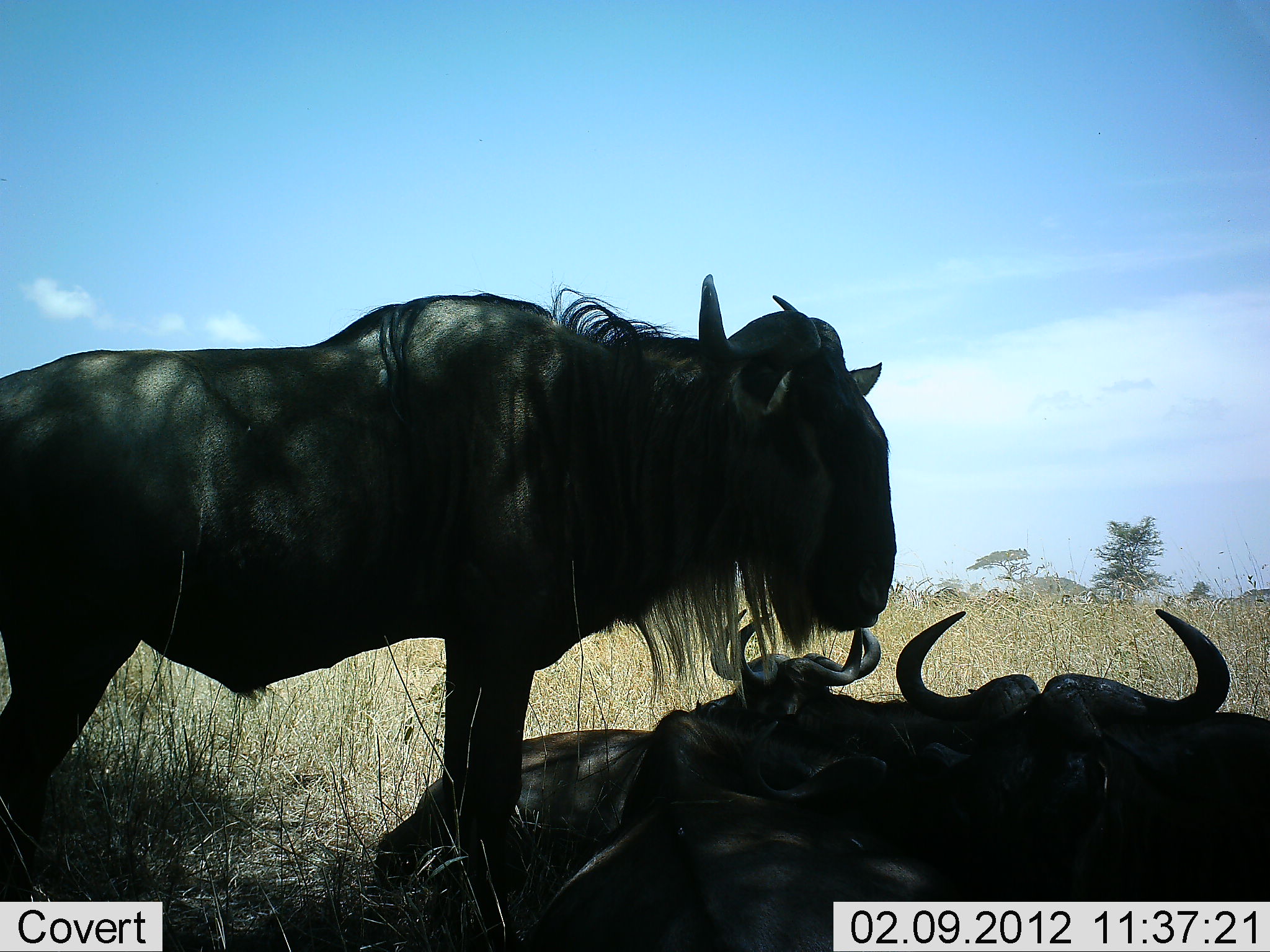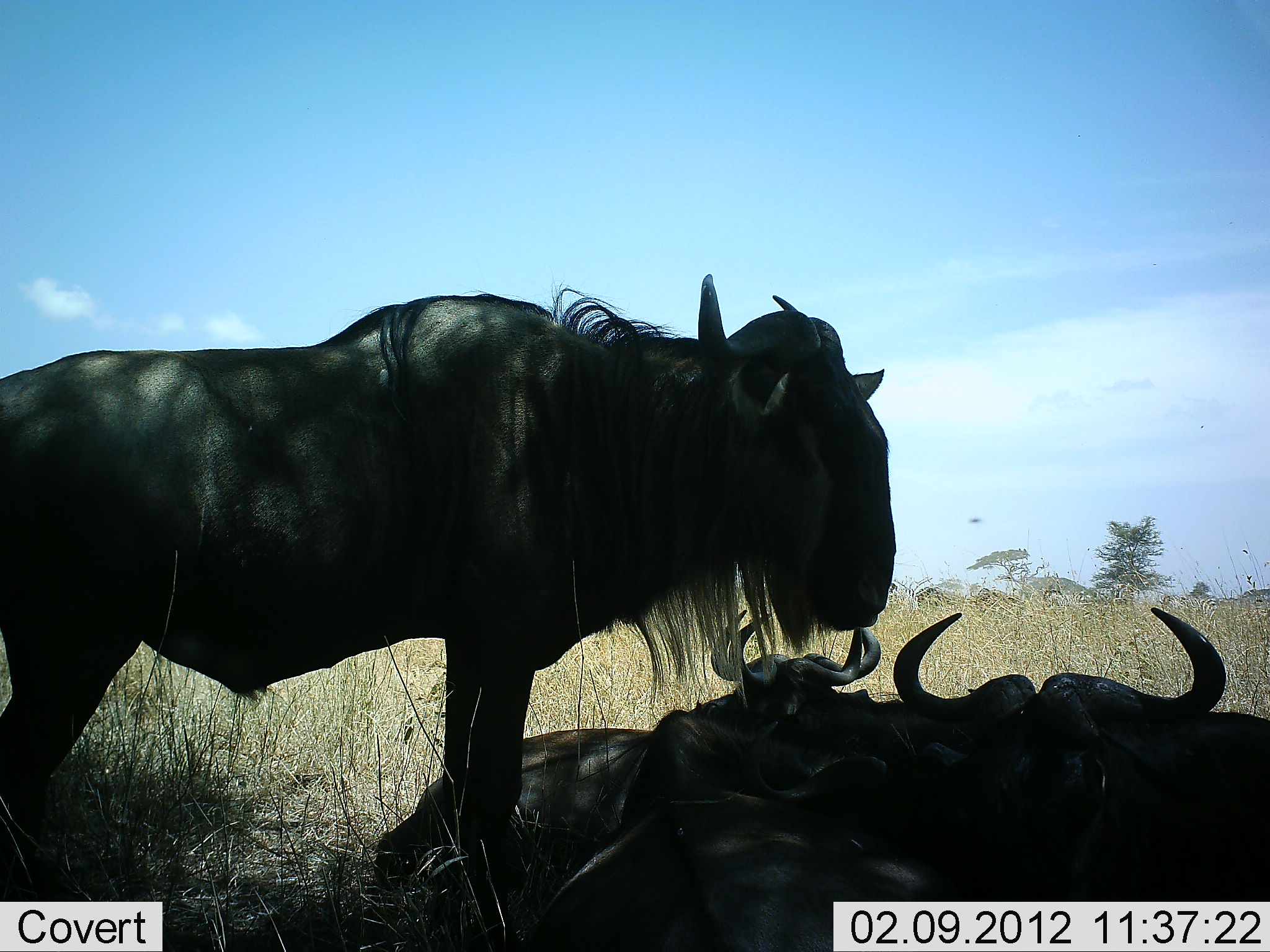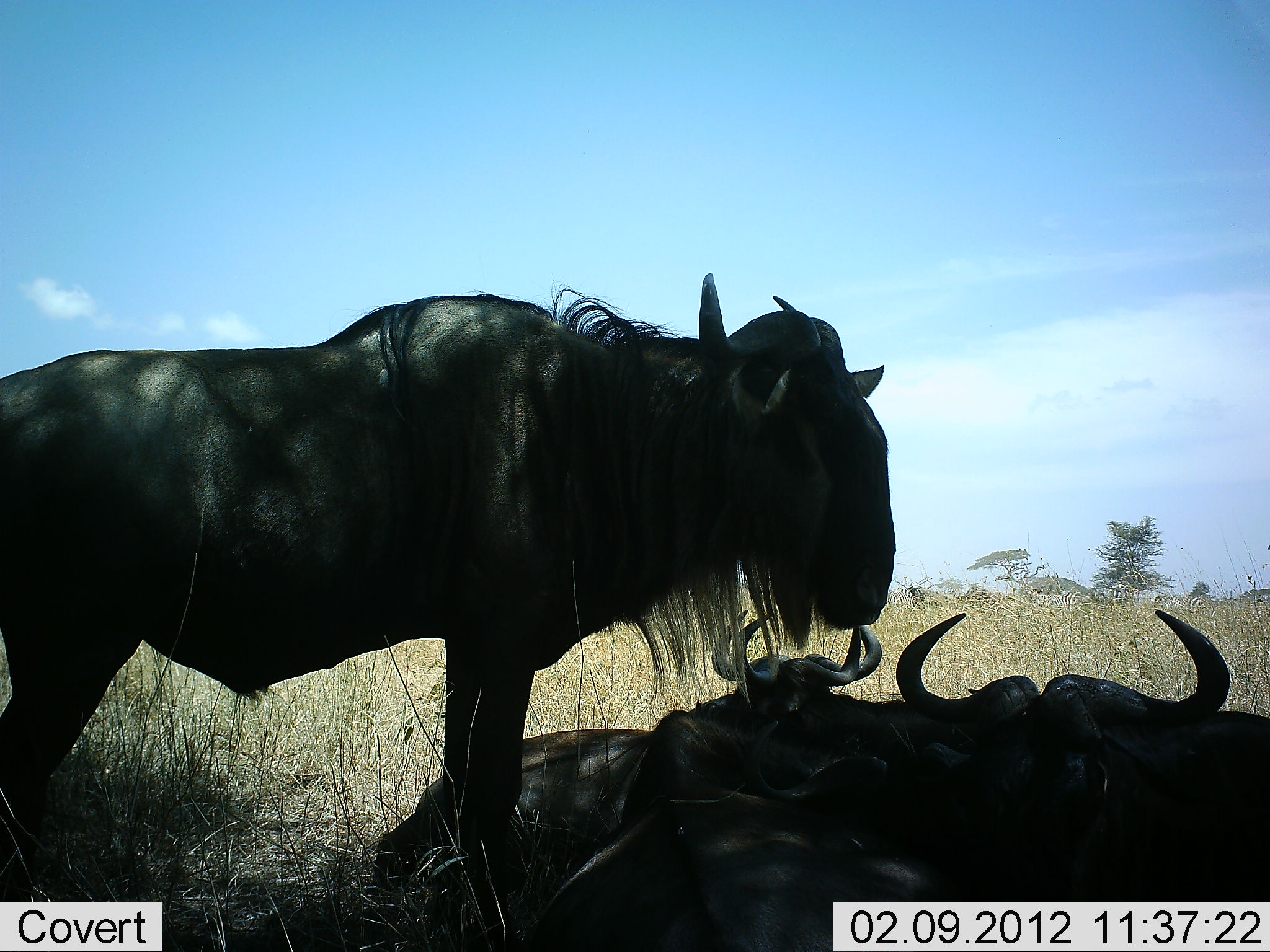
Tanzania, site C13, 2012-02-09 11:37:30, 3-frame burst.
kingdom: Animalia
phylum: Chordata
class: Mammalia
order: Artiodactyla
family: Bovidae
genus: Connochaetes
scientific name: Connochaetes taurinus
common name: blue wildebeest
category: wildebeest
Wildebeest (blue wildebeest) (Connochaetes taurinus), count 4. Behavior (volunteer vote fractions): standing 86%, resting 100%, moving 17%, interacting 0%. Young present (vote fraction): 0%. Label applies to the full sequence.